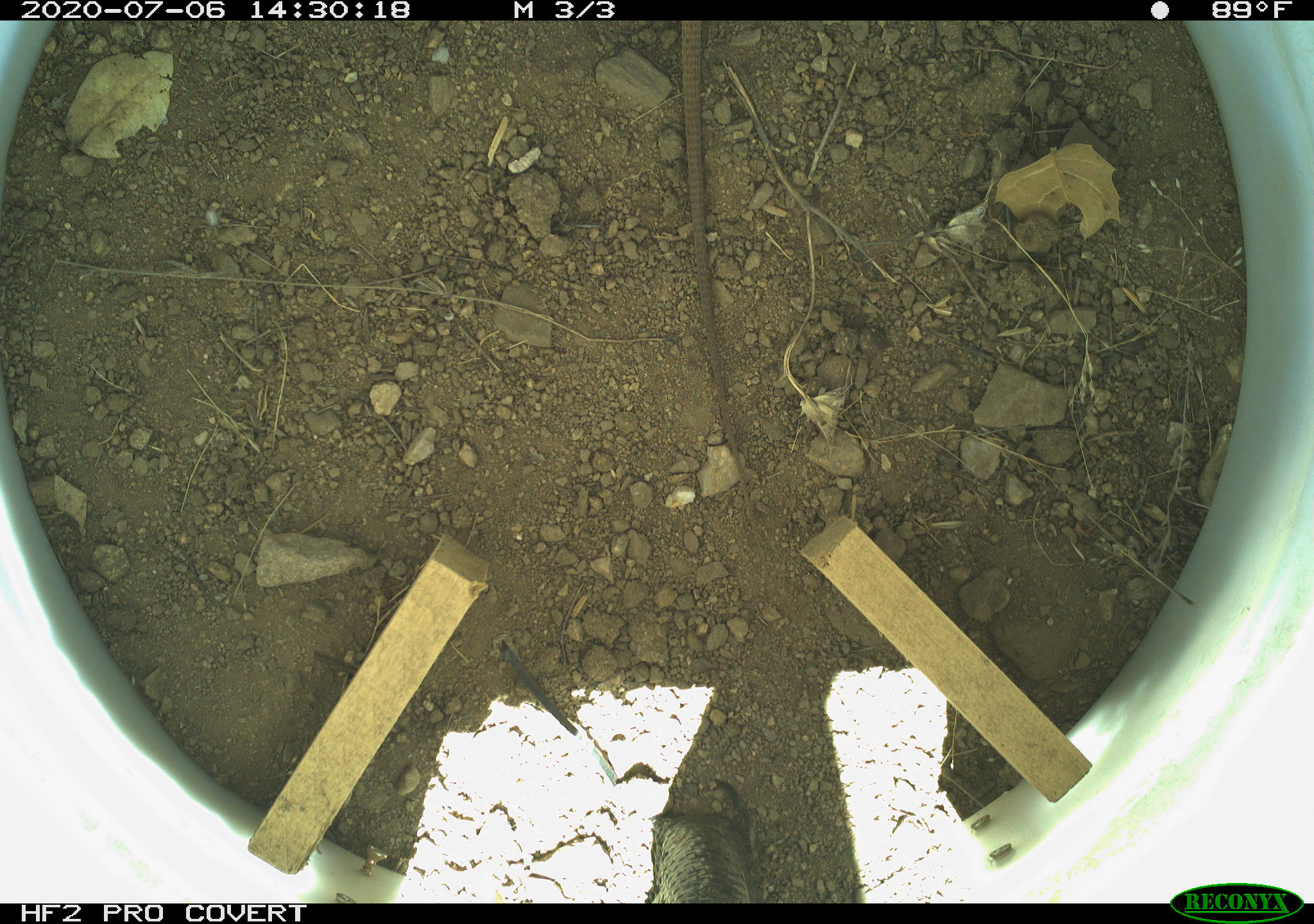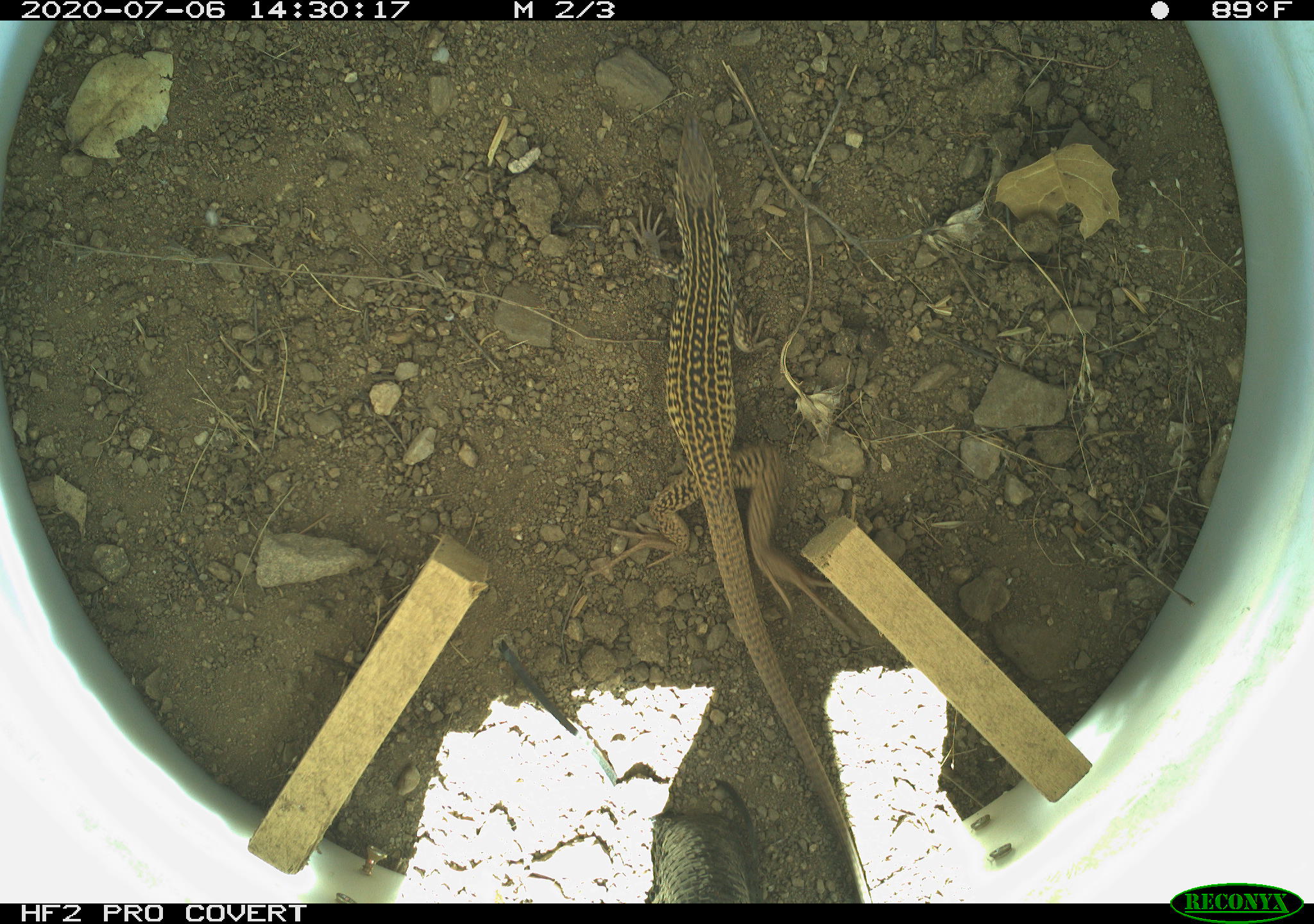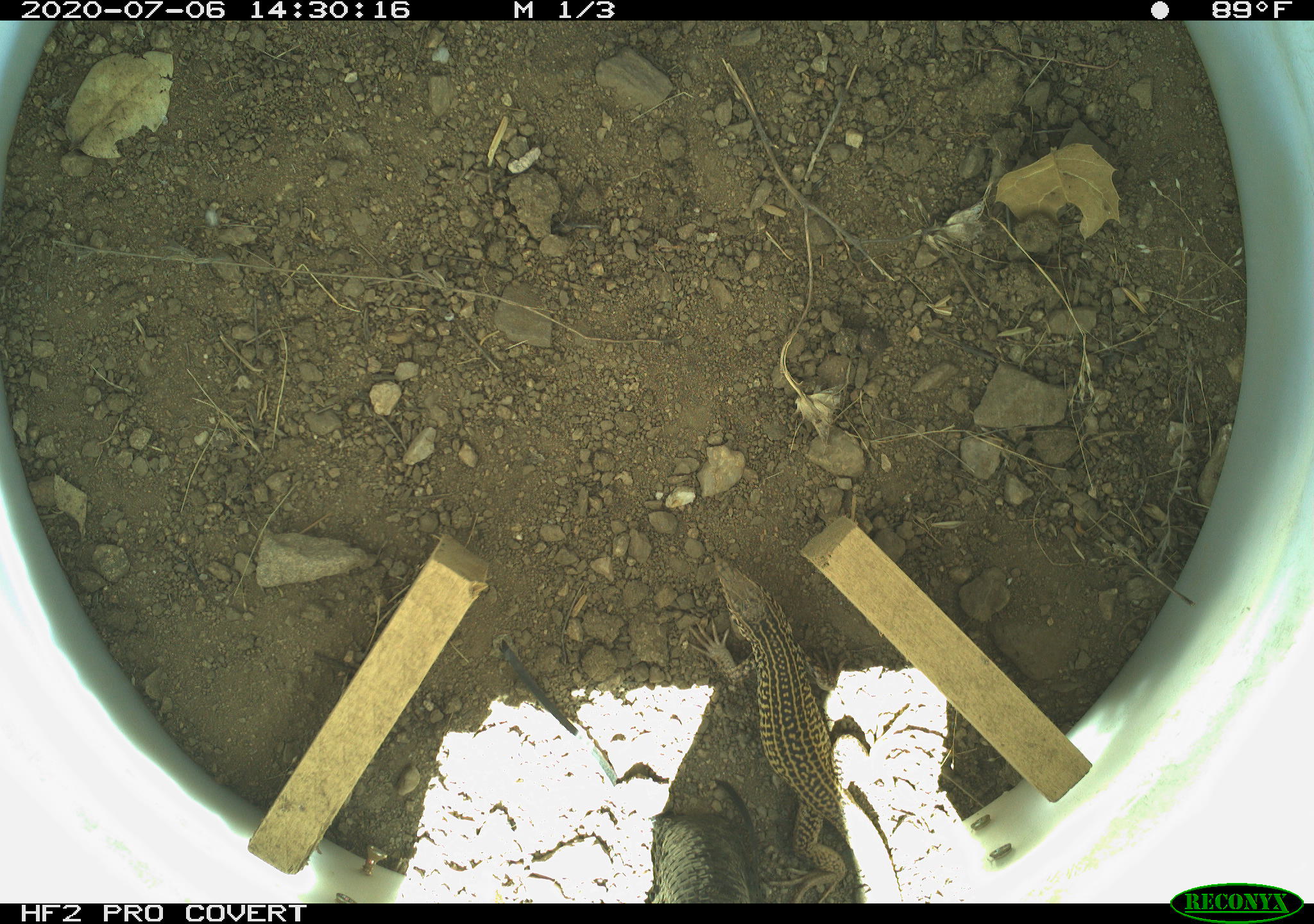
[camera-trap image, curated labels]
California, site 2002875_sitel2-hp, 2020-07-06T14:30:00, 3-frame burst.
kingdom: Animalia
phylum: Chordata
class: Reptilia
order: Squamata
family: Teiidae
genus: Aspidoscelis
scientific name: Aspidoscelis tigris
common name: western whiptail